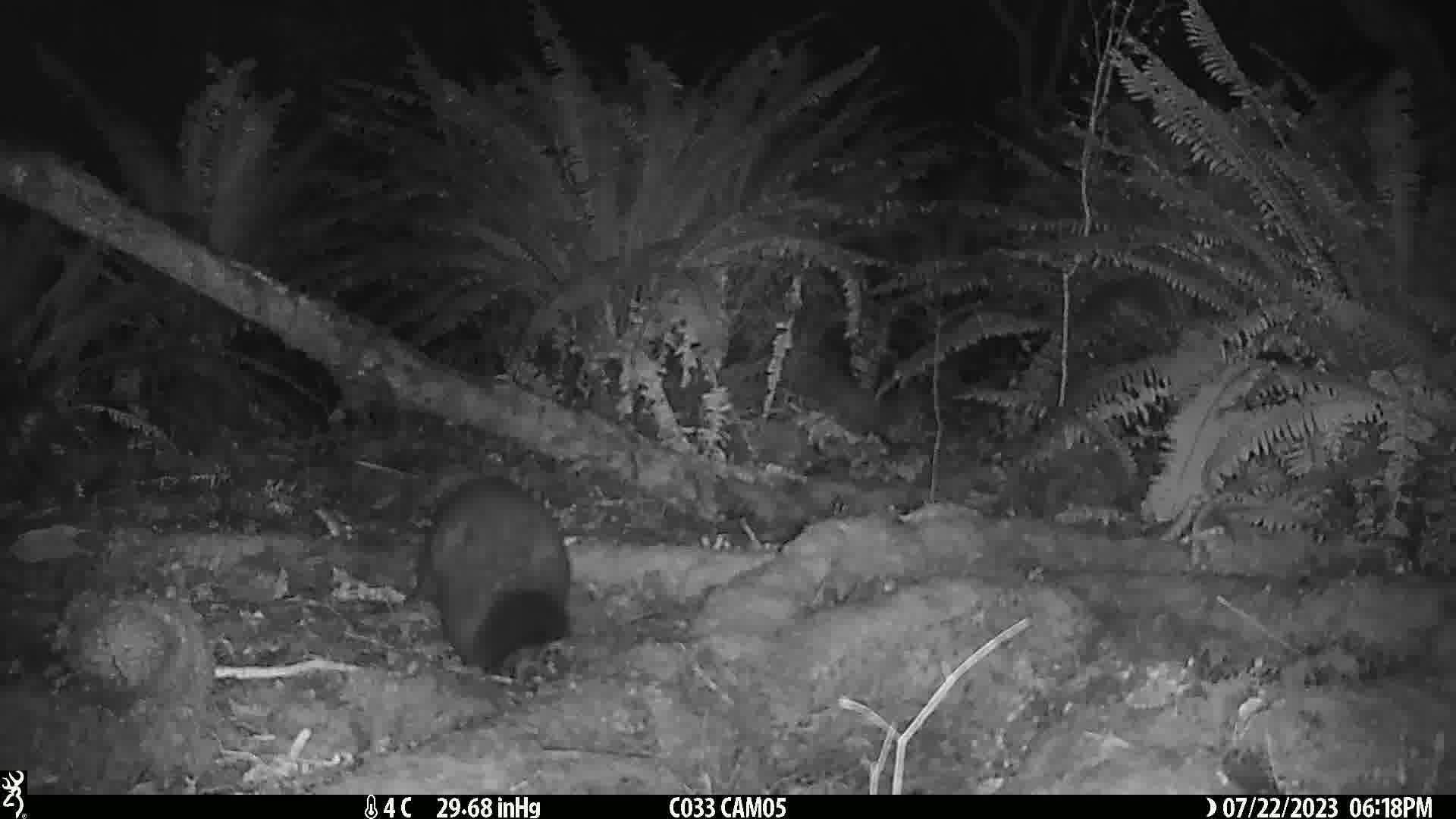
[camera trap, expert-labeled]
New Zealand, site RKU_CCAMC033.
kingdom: Animalia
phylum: Chordata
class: Mammalia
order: Diprotodontia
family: Phalangeridae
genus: Trichosurus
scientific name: Trichosurus vulpecula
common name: common brushtail possum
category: possum